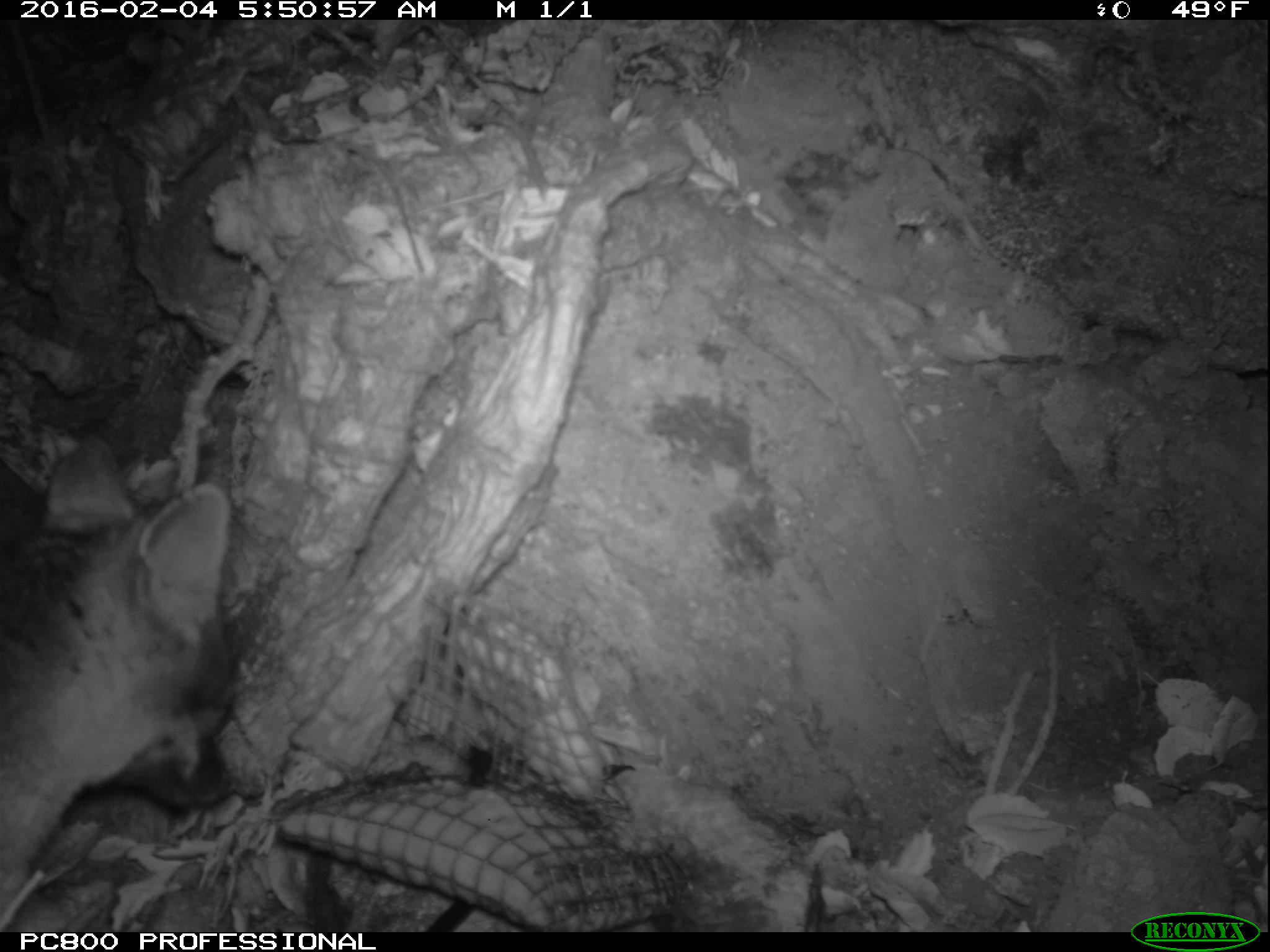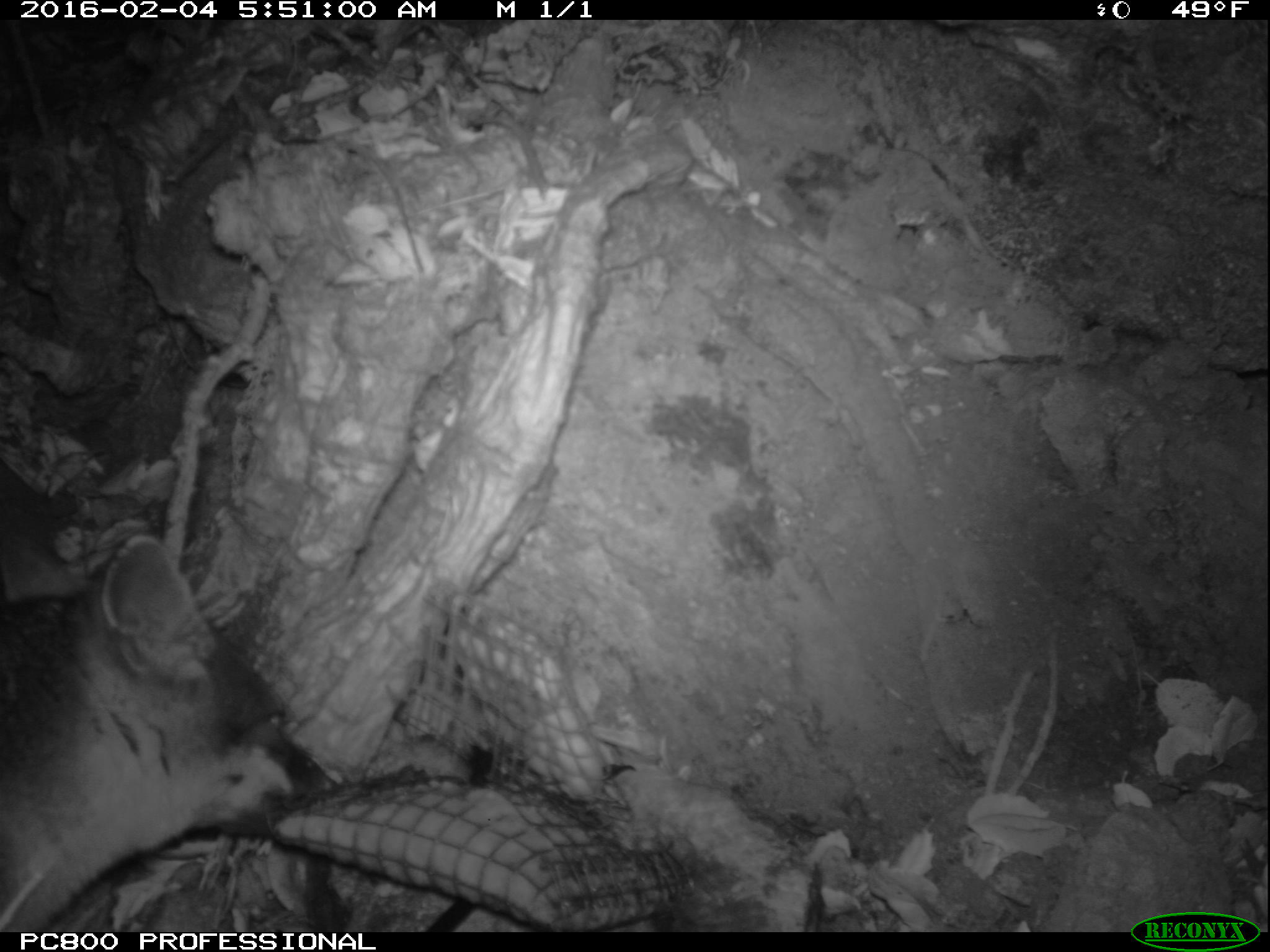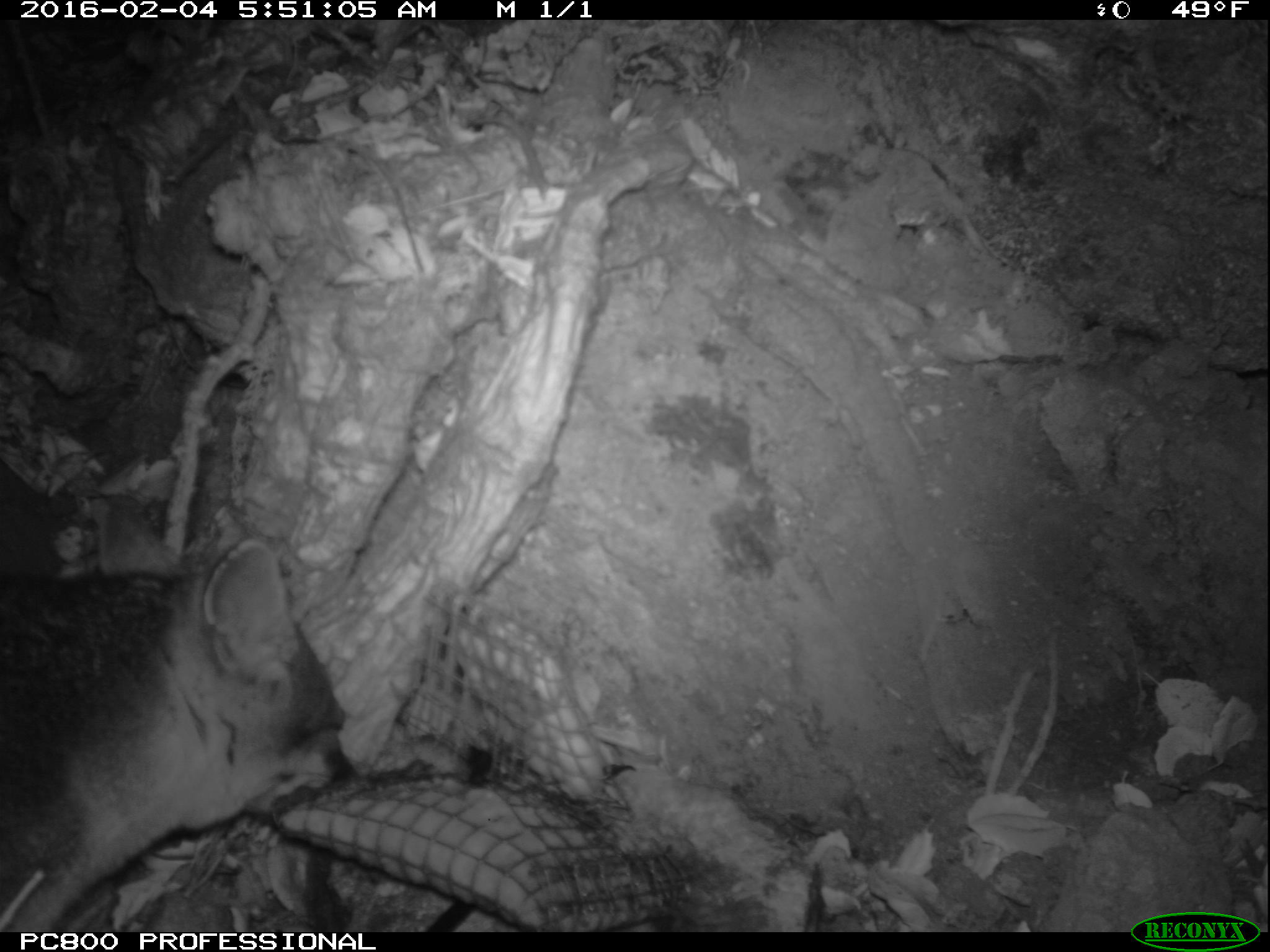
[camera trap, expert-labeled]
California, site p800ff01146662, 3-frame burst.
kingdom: Animalia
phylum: Chordata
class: Mammalia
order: Carnivora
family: Canidae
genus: Urocyon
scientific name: Urocyon littoralis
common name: island fox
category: fox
Fox (island fox) (Urocyon littoralis).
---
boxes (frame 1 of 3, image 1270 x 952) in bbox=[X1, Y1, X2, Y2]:
fox: bbox=[0, 438, 233, 906]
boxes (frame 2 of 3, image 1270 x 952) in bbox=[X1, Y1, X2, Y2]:
fox: bbox=[0, 532, 339, 932]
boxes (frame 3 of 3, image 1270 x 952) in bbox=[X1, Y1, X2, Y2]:
fox: bbox=[0, 491, 355, 931]